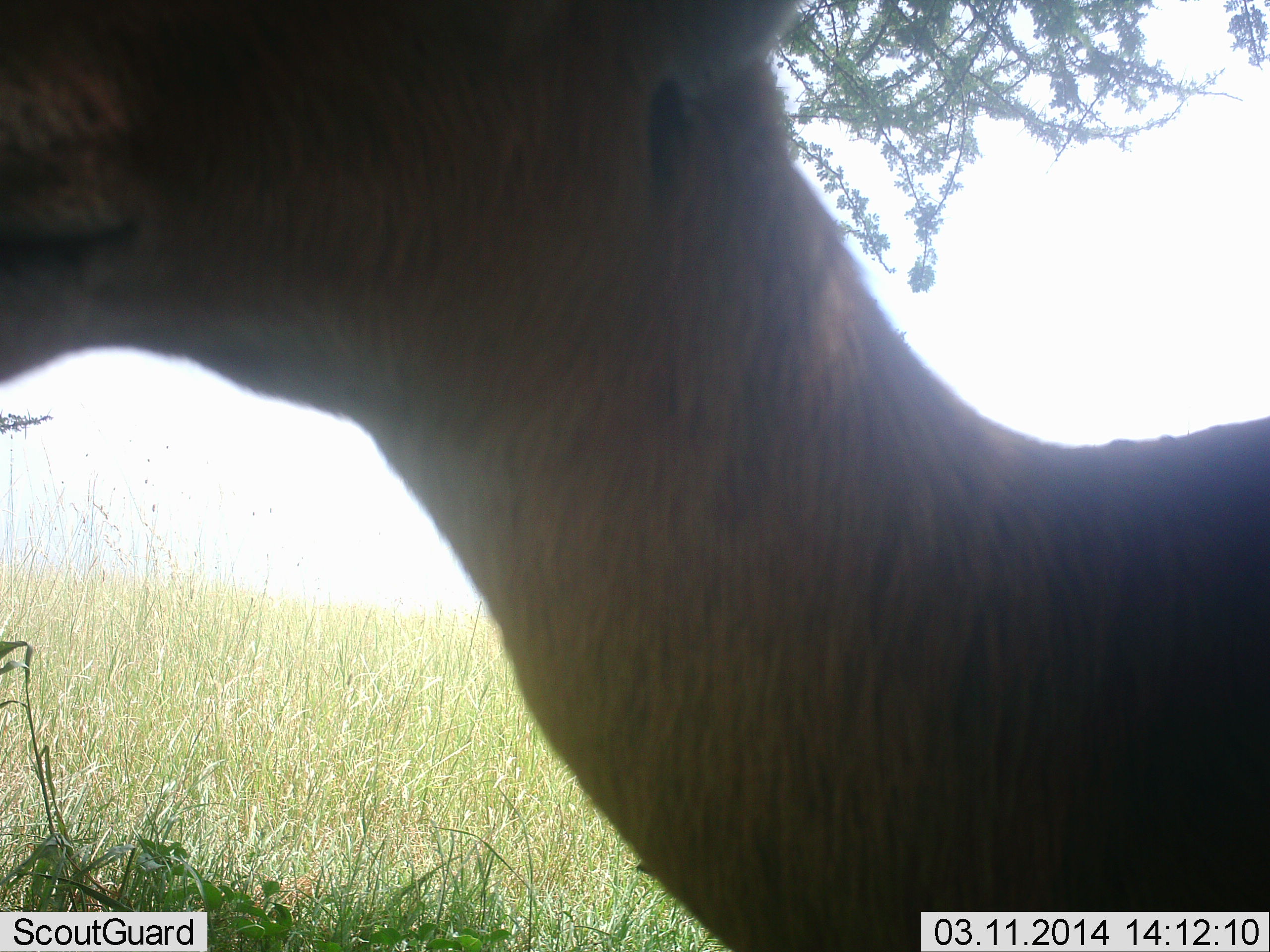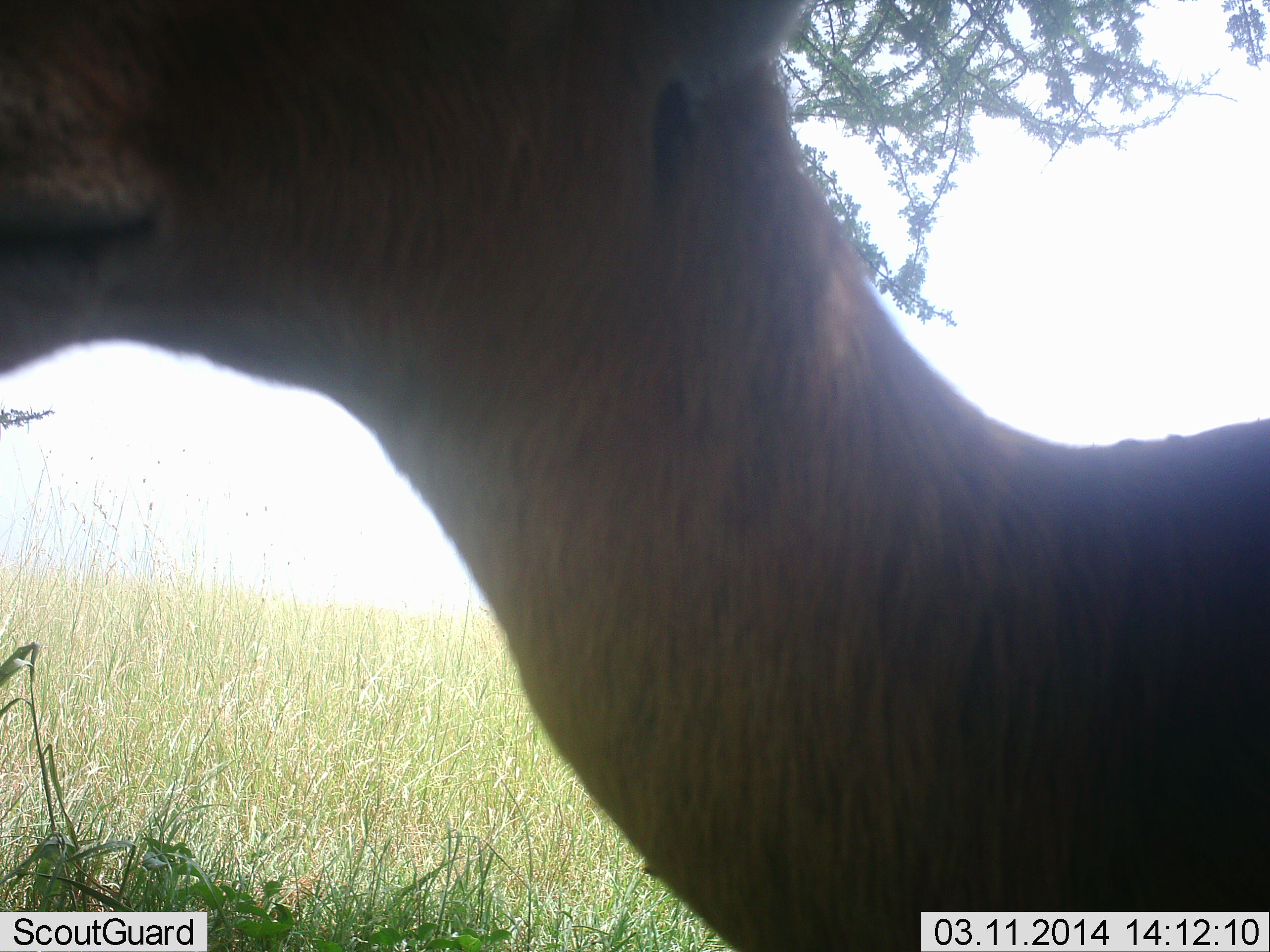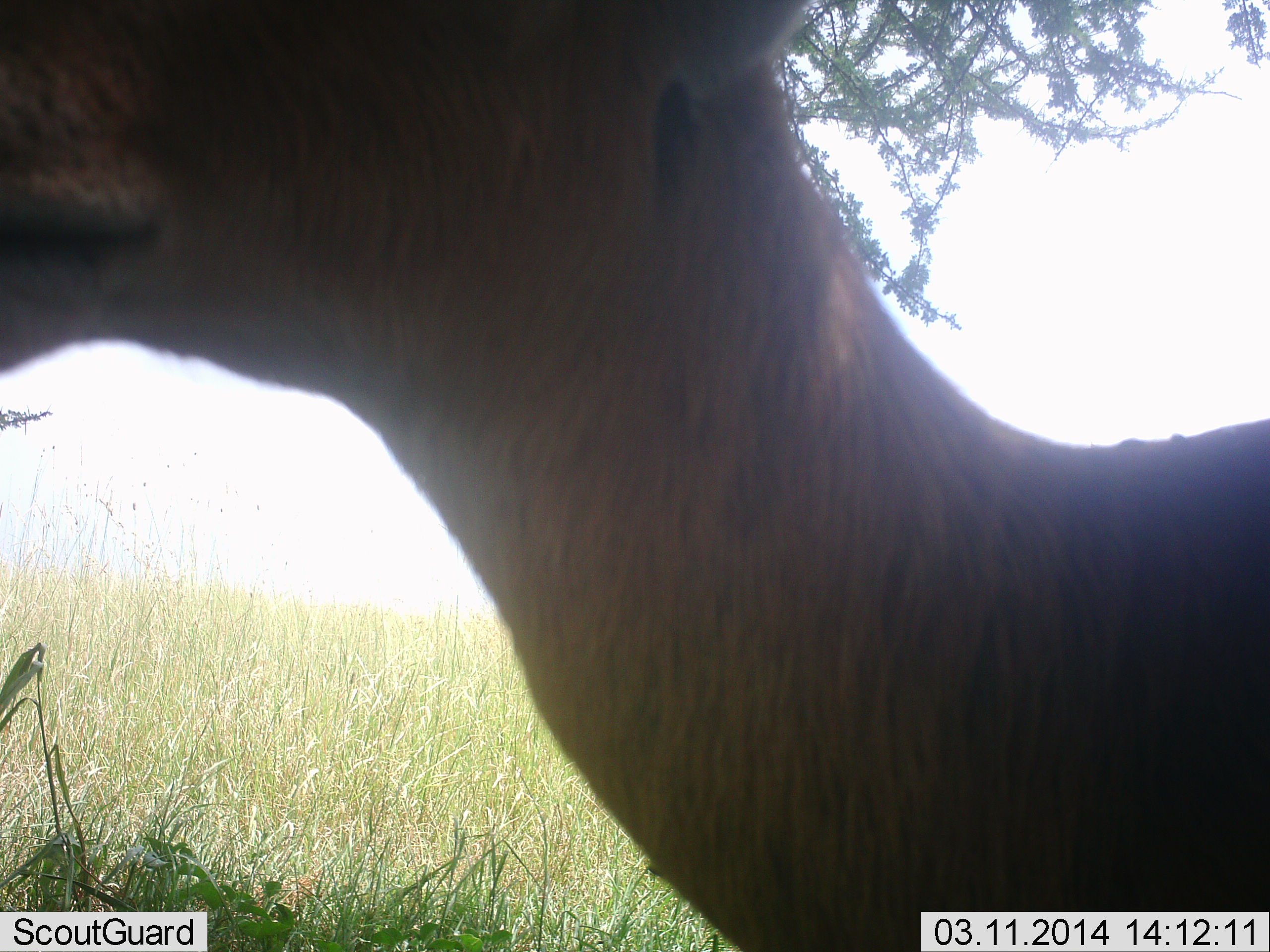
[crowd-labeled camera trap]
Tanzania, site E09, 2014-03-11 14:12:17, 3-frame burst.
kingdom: Animalia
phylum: Chordata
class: Mammalia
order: Artiodactyla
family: Bovidae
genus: Nanger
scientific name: Nanger granti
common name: grant's gazelle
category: gazellegrants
Gazellegrants (grant's gazelle) (Nanger granti), count 1. Behavior (volunteer vote fractions): standing 100%, resting 0%, moving 0%, interacting 0%. Young present (vote fraction): 0%. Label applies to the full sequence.